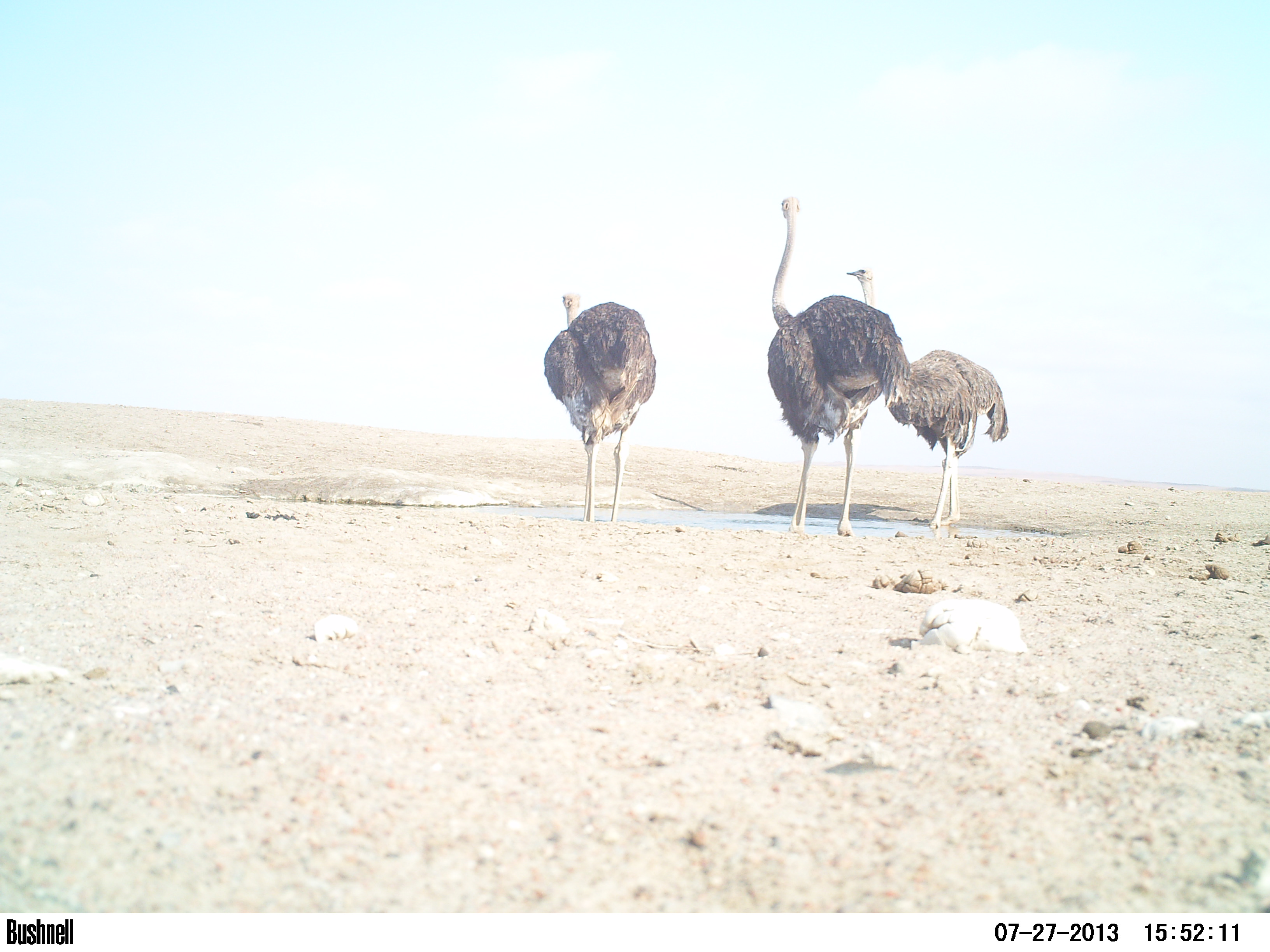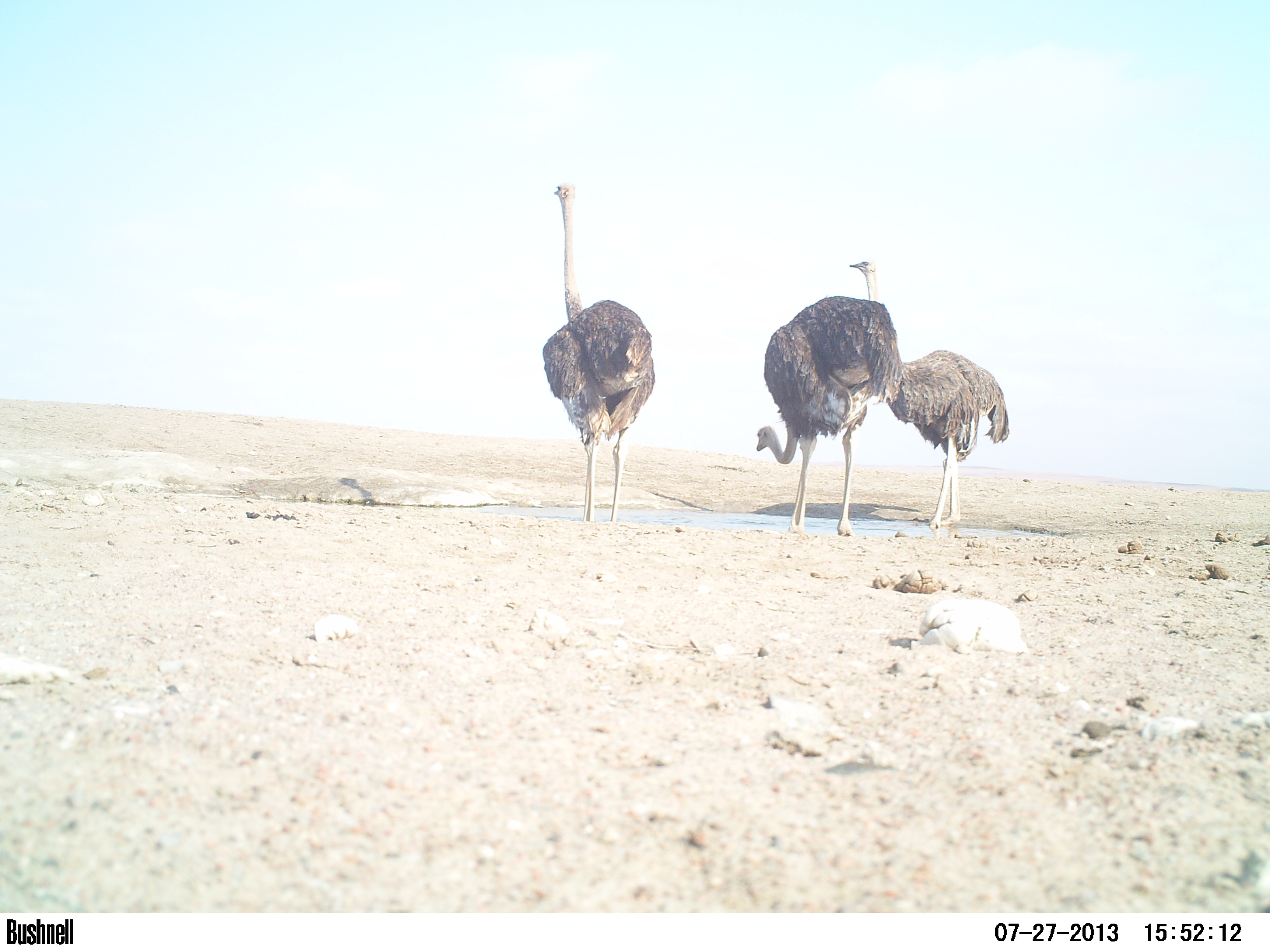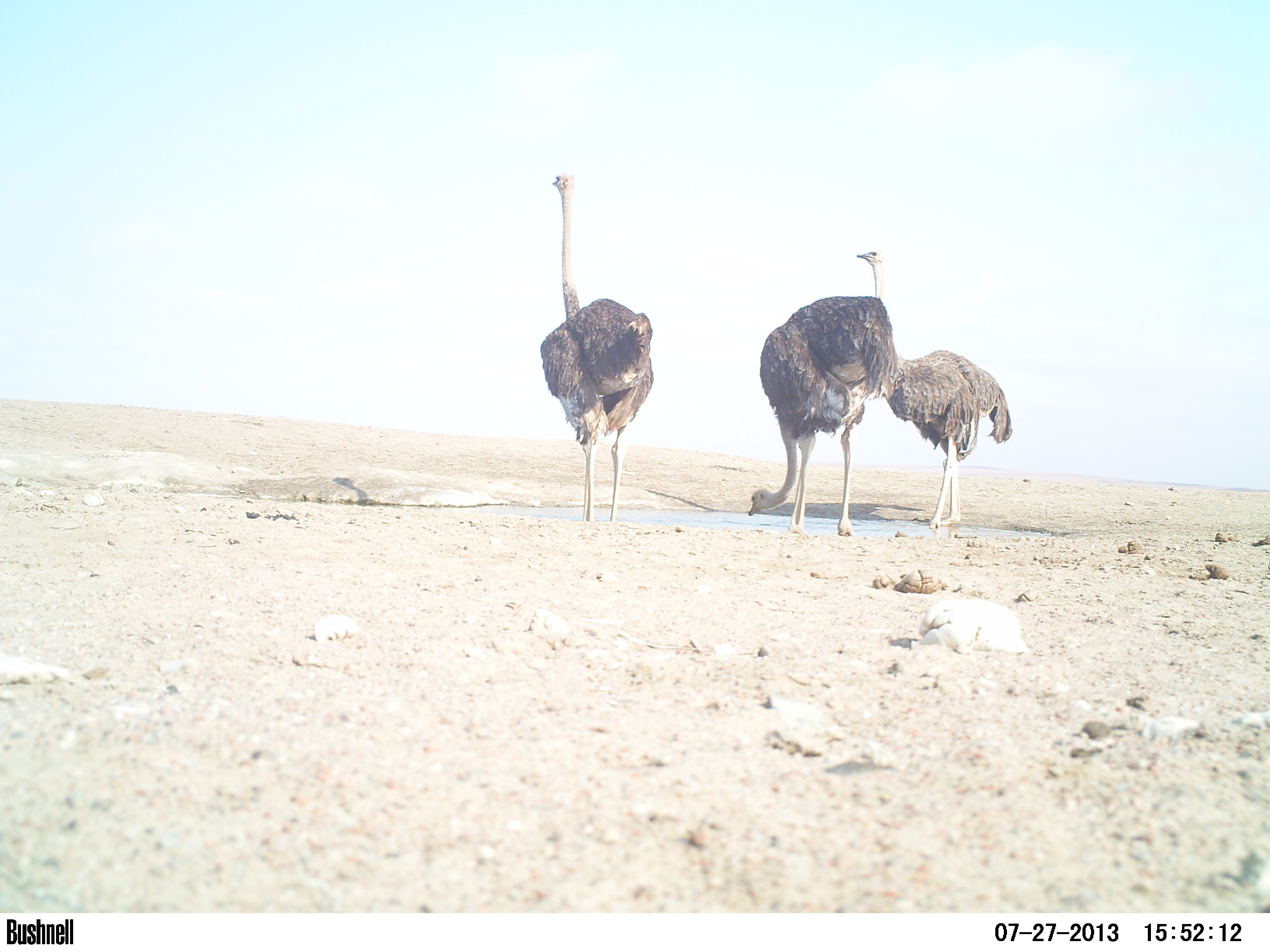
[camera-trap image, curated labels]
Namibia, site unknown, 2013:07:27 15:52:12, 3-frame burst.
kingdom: Animalia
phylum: Chordata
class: Aves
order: Struthioniformes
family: Struthionidae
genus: Struthio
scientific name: Struthio camelus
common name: common ostrich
Struthio camelus (common ostrich).